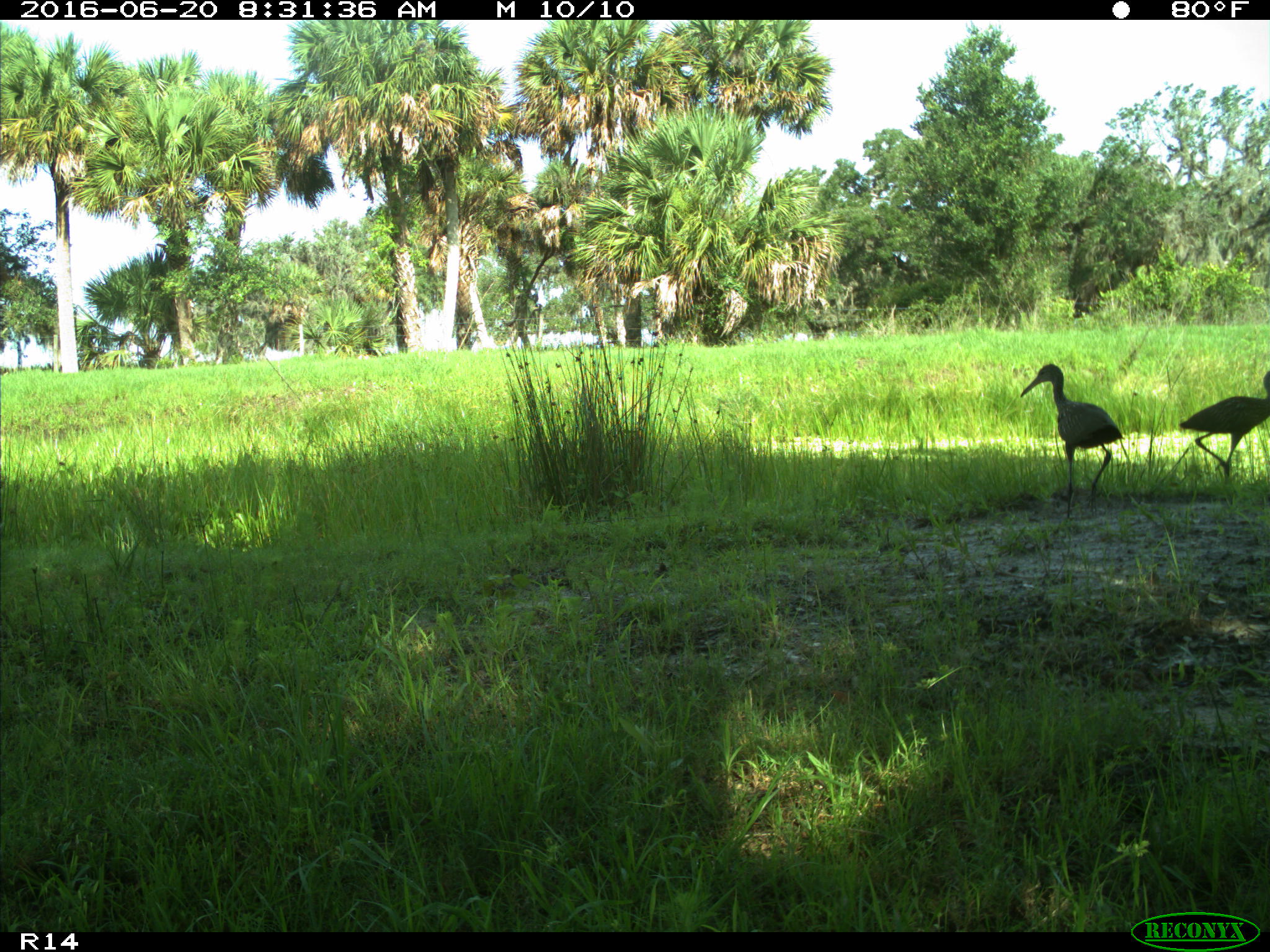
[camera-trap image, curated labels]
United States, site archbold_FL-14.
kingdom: Animalia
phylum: Chordata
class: Aves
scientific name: Aves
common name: birds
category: unidentified bird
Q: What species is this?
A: Unidentified bird (birds) (Aves).